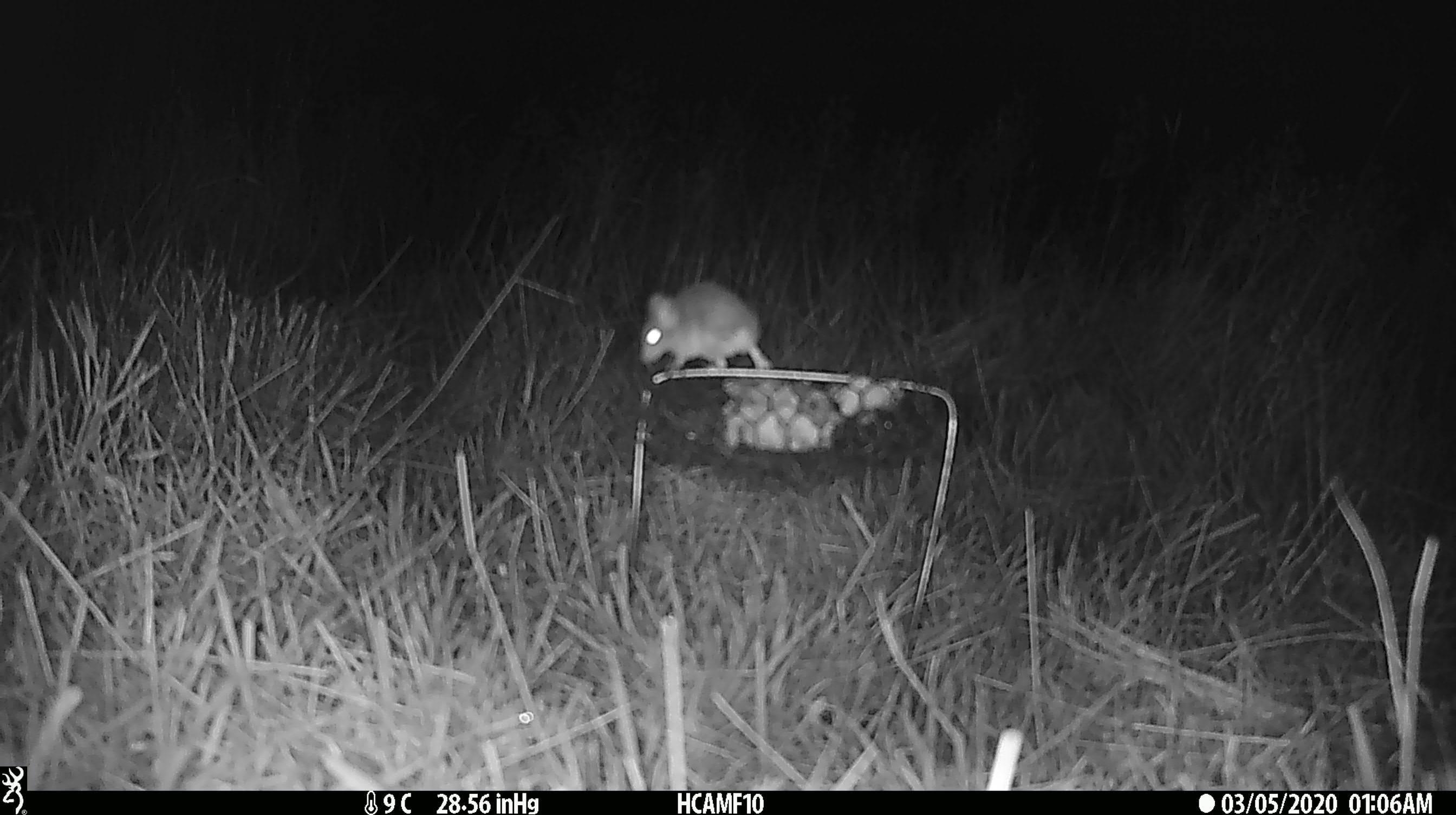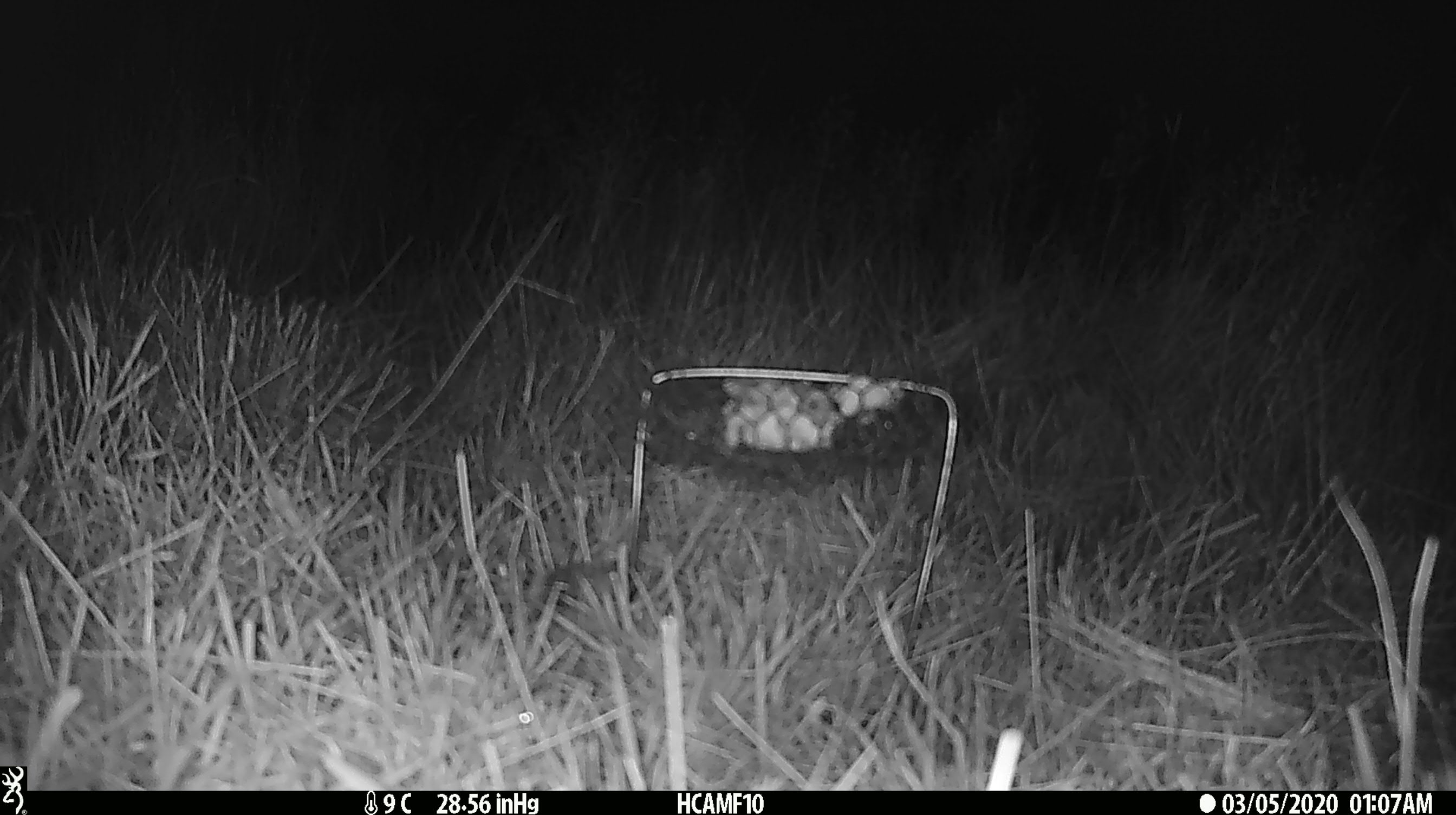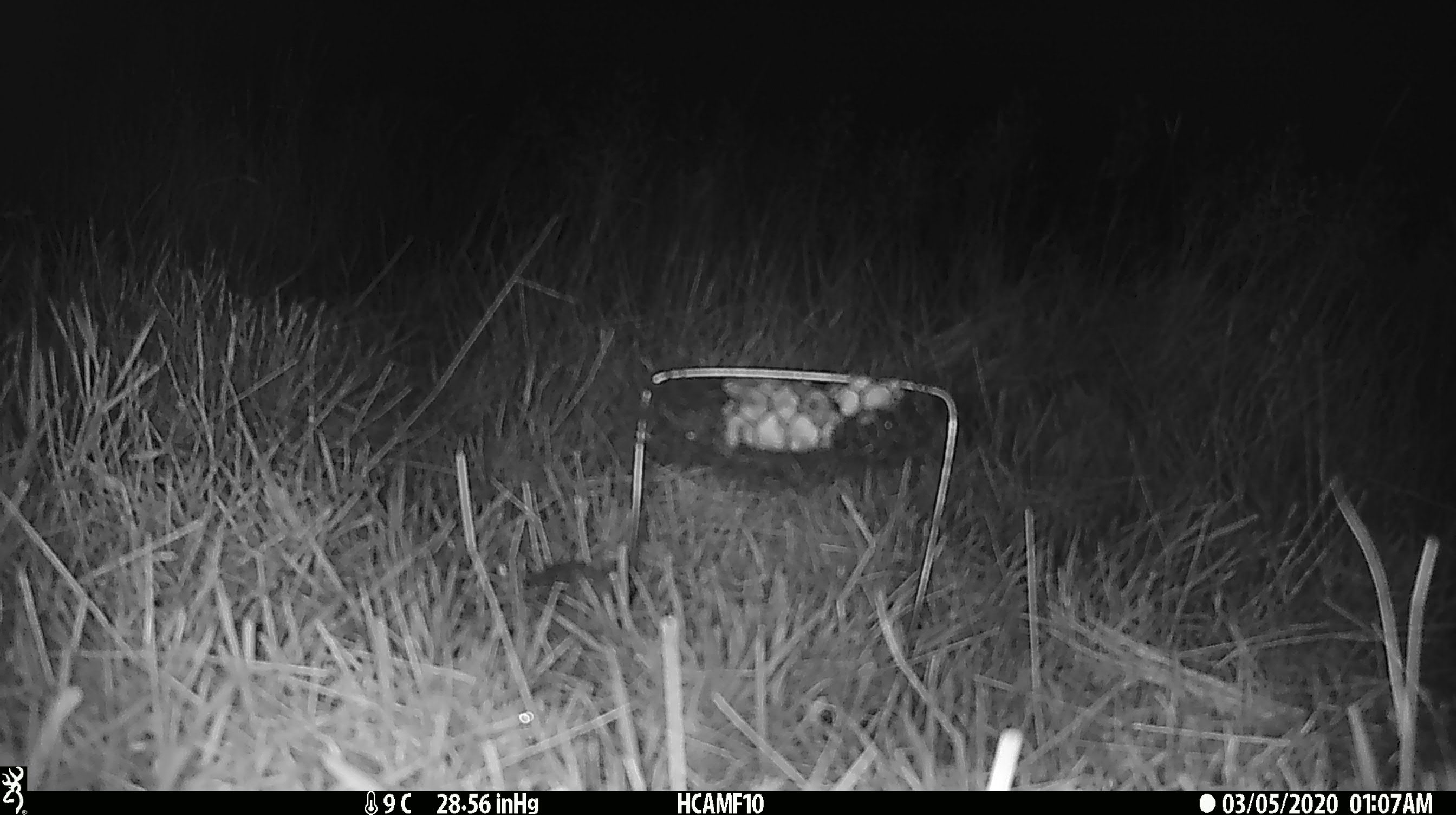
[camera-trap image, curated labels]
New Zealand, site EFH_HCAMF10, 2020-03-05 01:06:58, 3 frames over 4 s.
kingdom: Animalia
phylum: Chordata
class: Mammalia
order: Rodentia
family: Muridae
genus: Mus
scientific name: Mus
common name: mouse